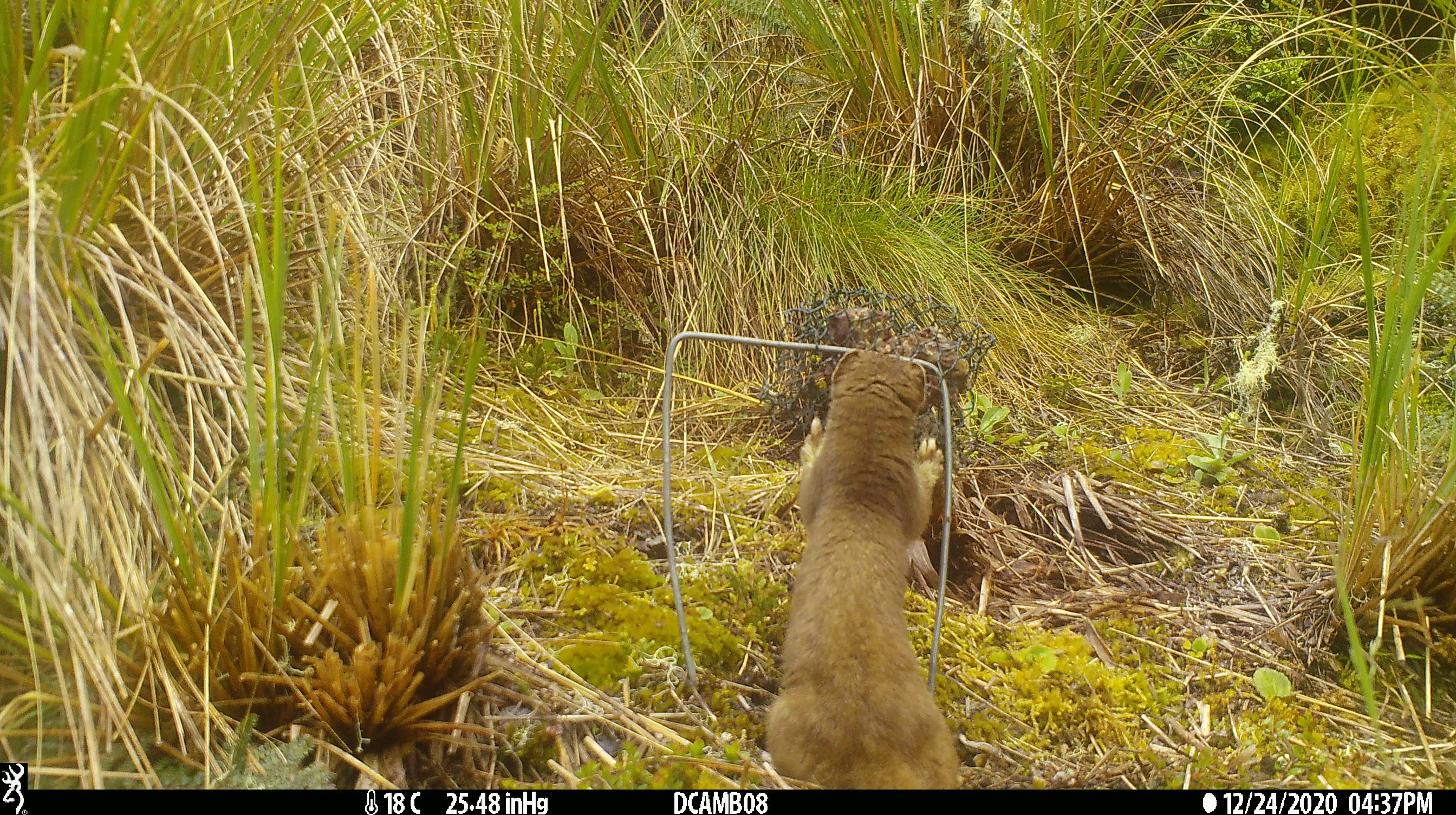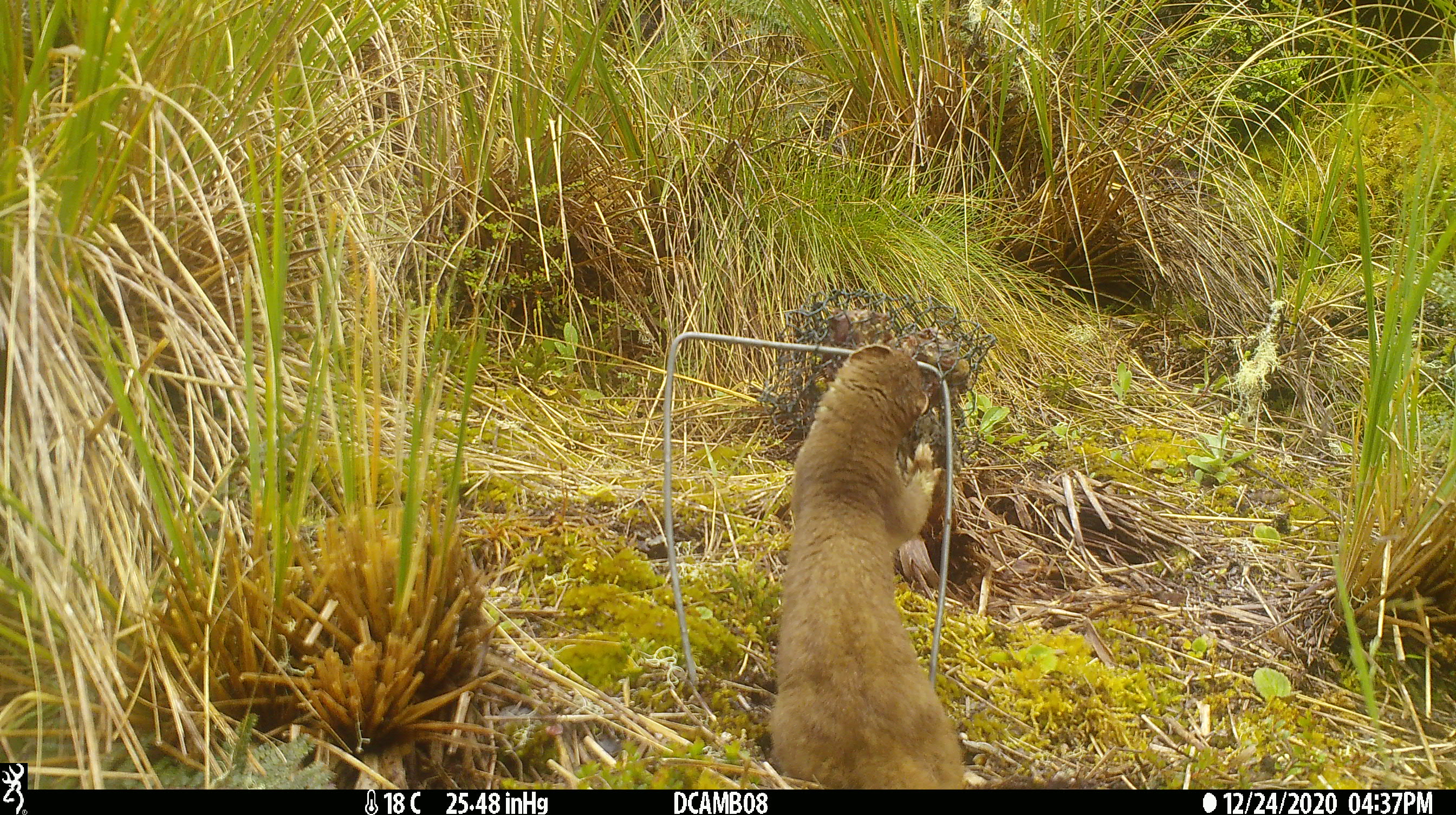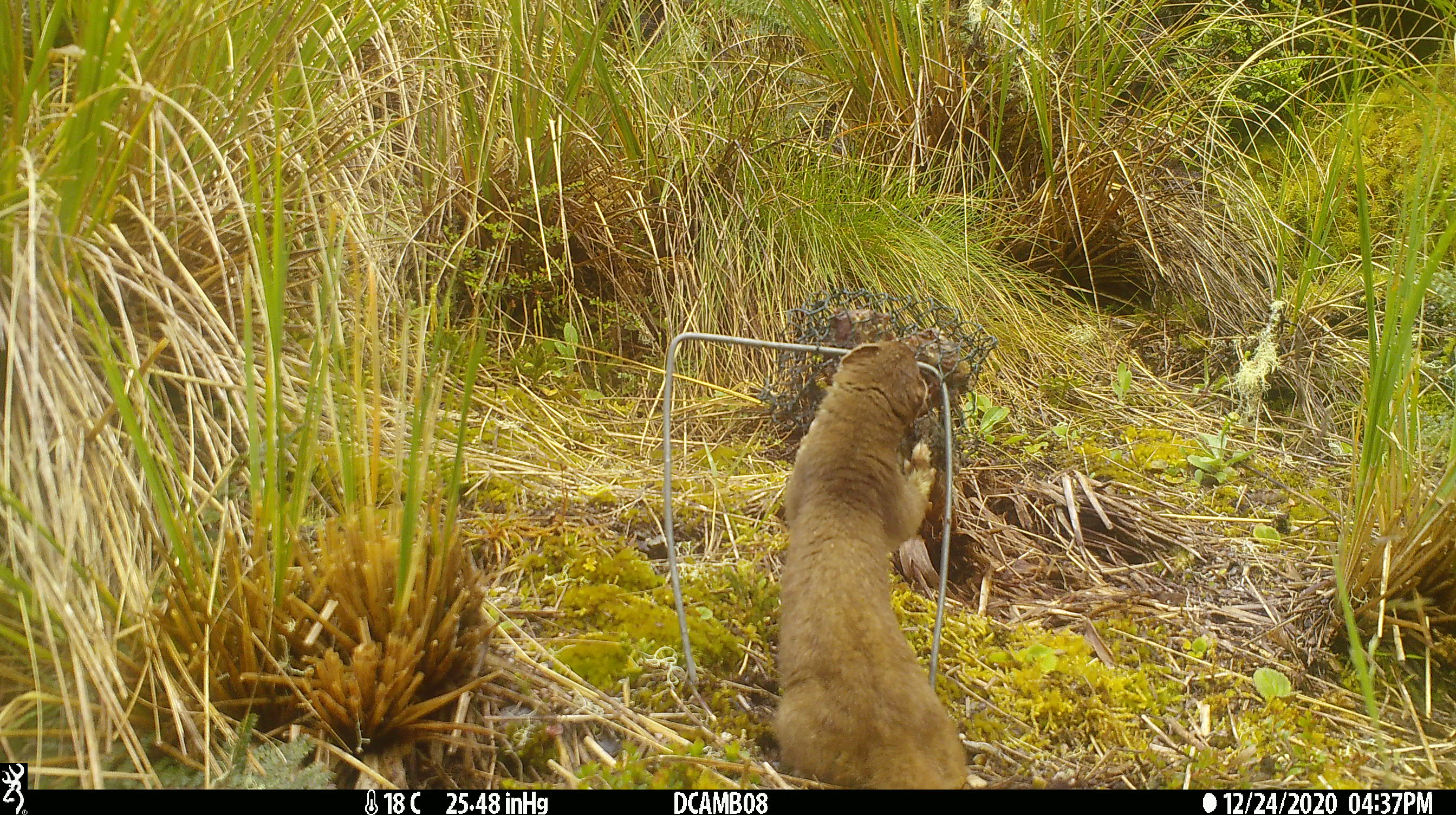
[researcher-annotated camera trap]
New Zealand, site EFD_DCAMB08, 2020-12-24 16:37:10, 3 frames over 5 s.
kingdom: Animalia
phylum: Chordata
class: Mammalia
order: Carnivora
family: Mustelidae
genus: Mustela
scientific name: Mustela erminea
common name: stoat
Stoat (Mustela erminea).